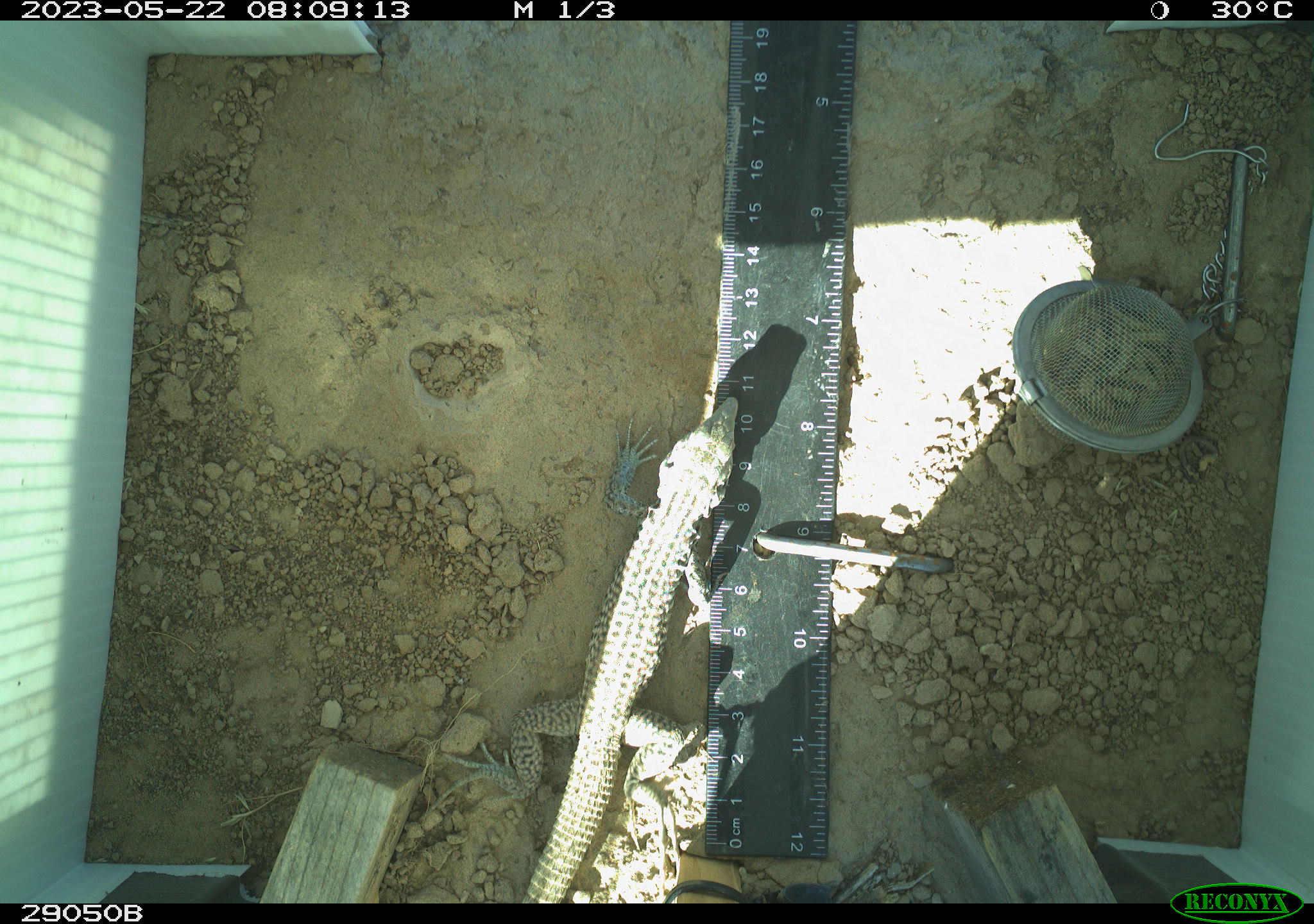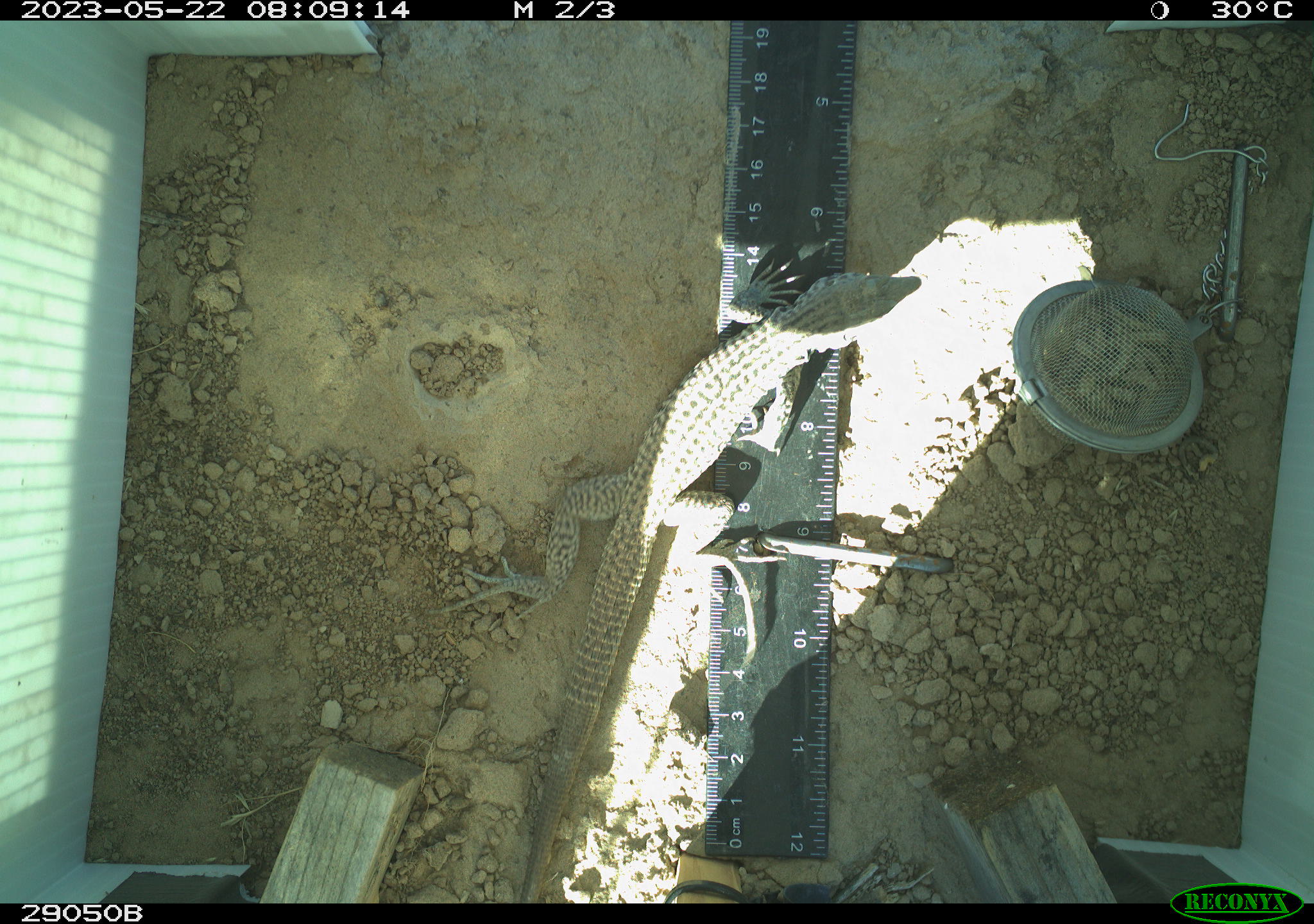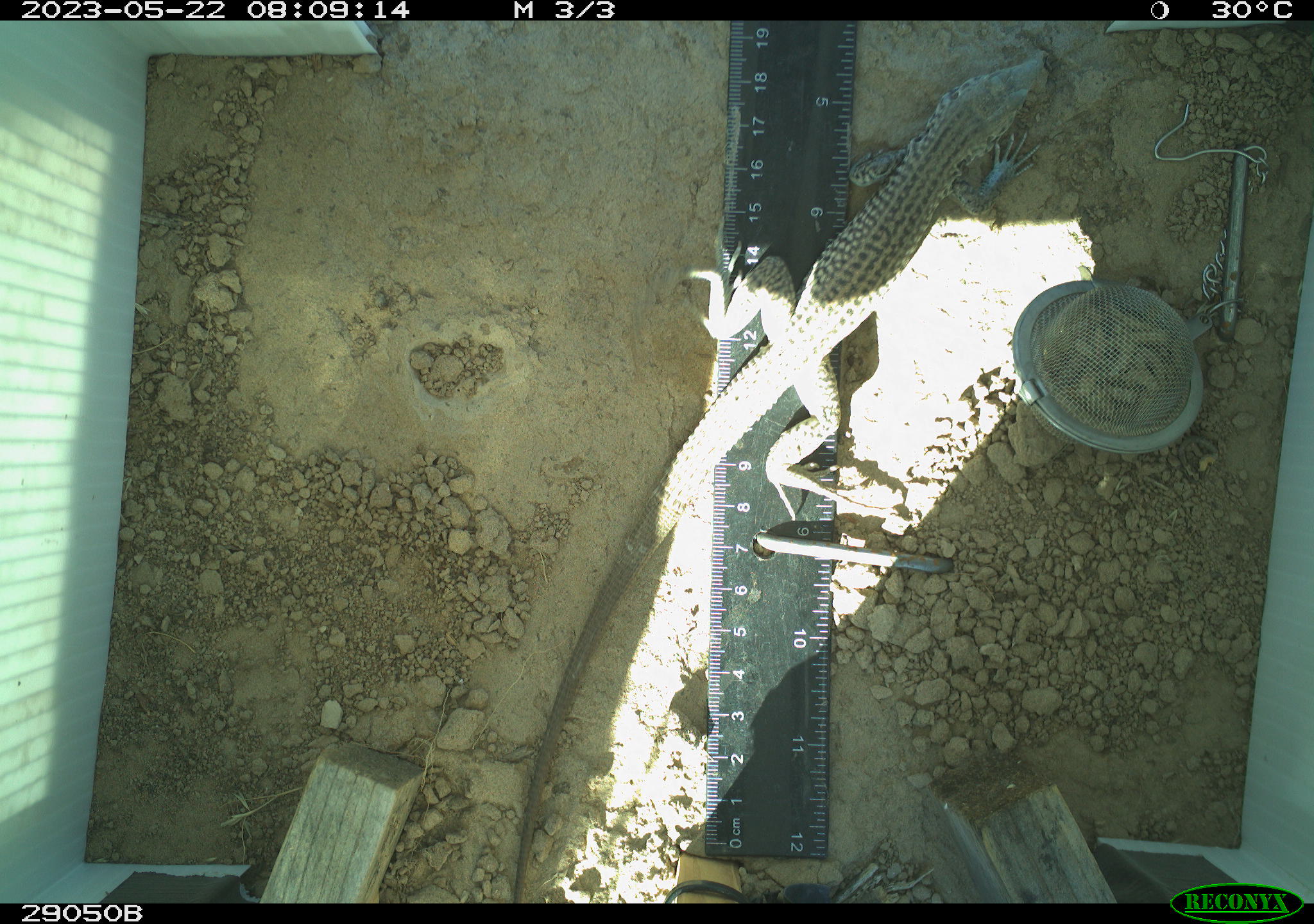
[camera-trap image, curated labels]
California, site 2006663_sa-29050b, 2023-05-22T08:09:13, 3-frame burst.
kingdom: Animalia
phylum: Chordata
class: Reptilia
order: Squamata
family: Teiidae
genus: Aspidoscelis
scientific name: Aspidoscelis tigris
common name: western whiptail